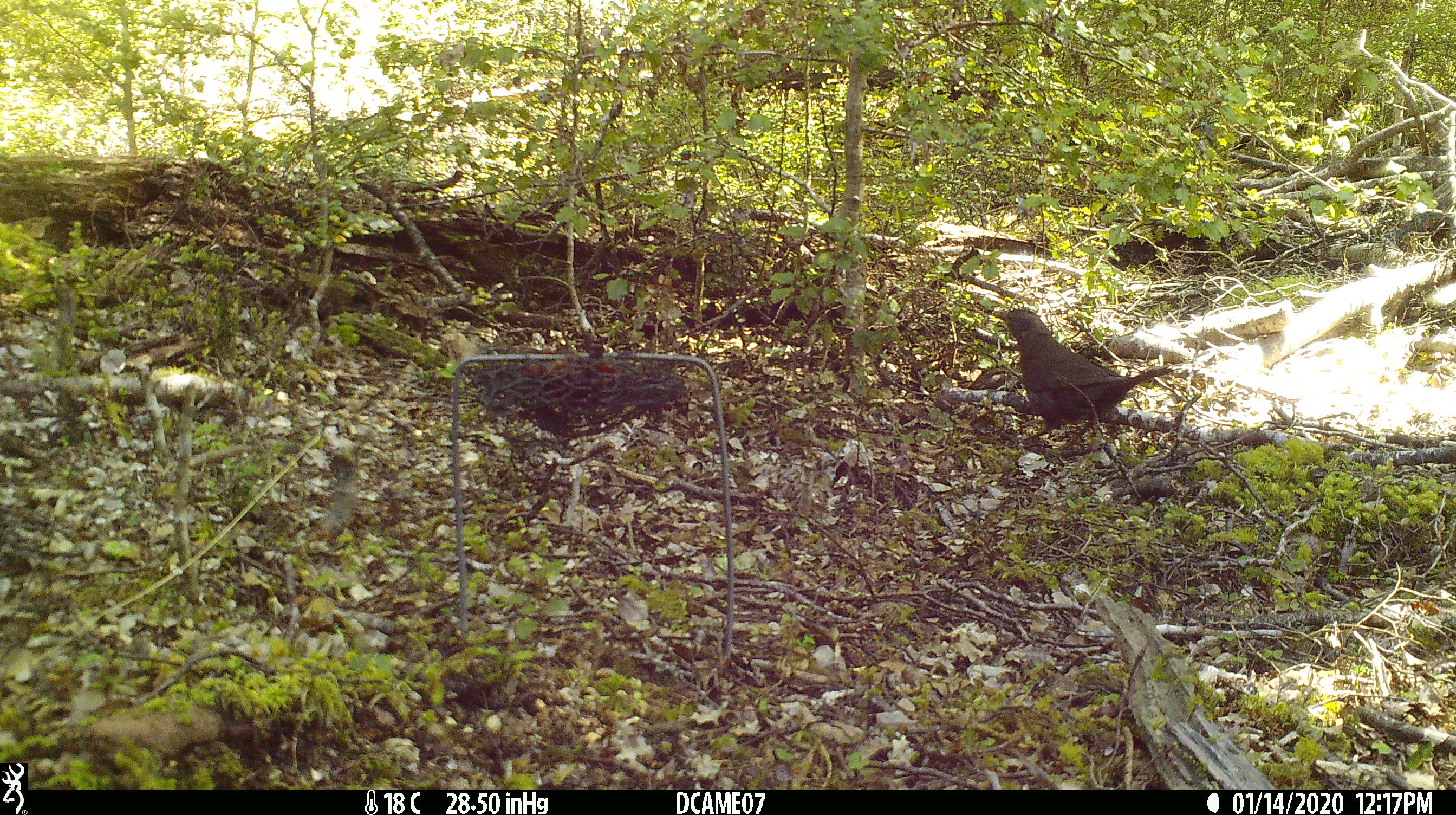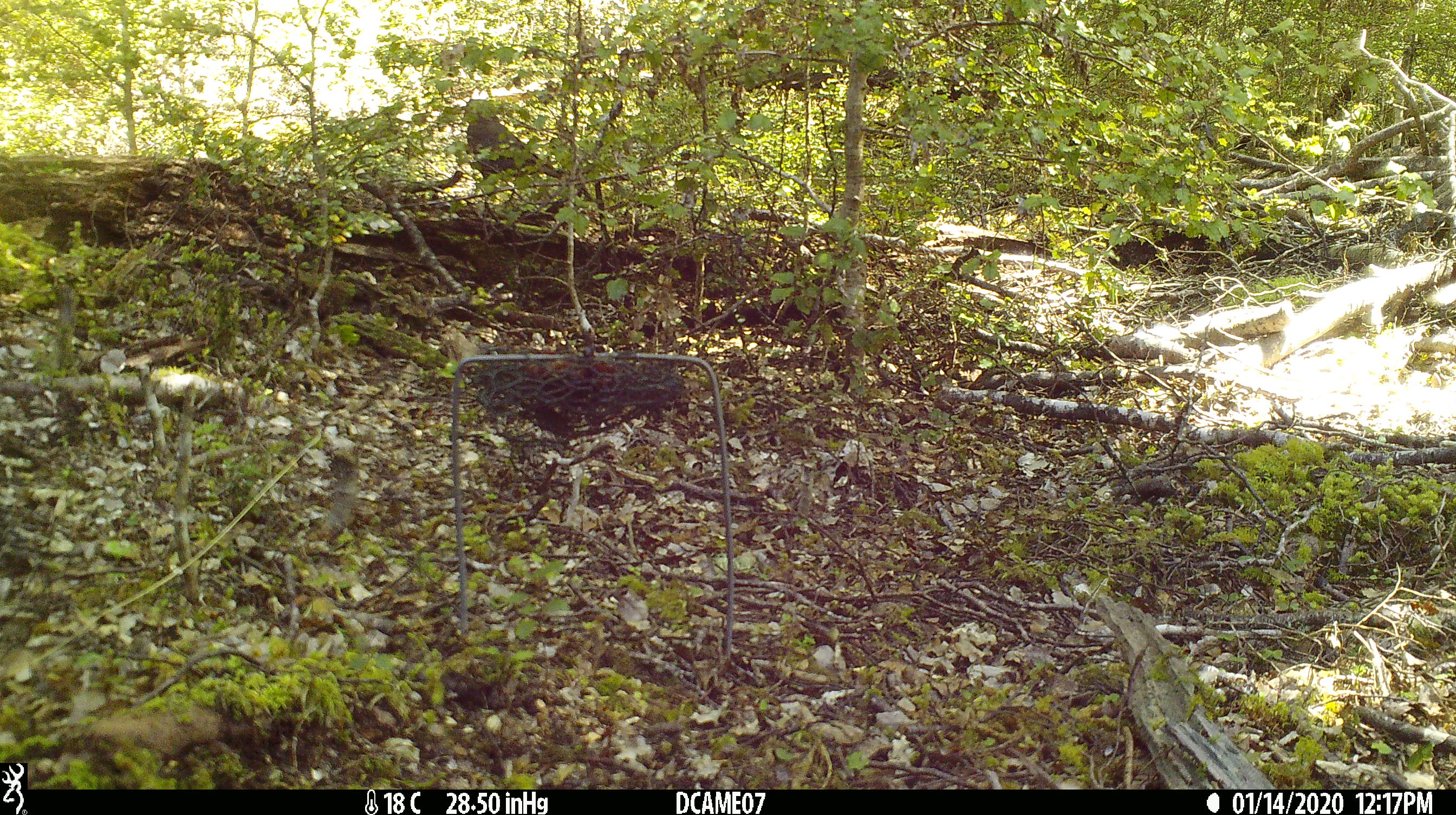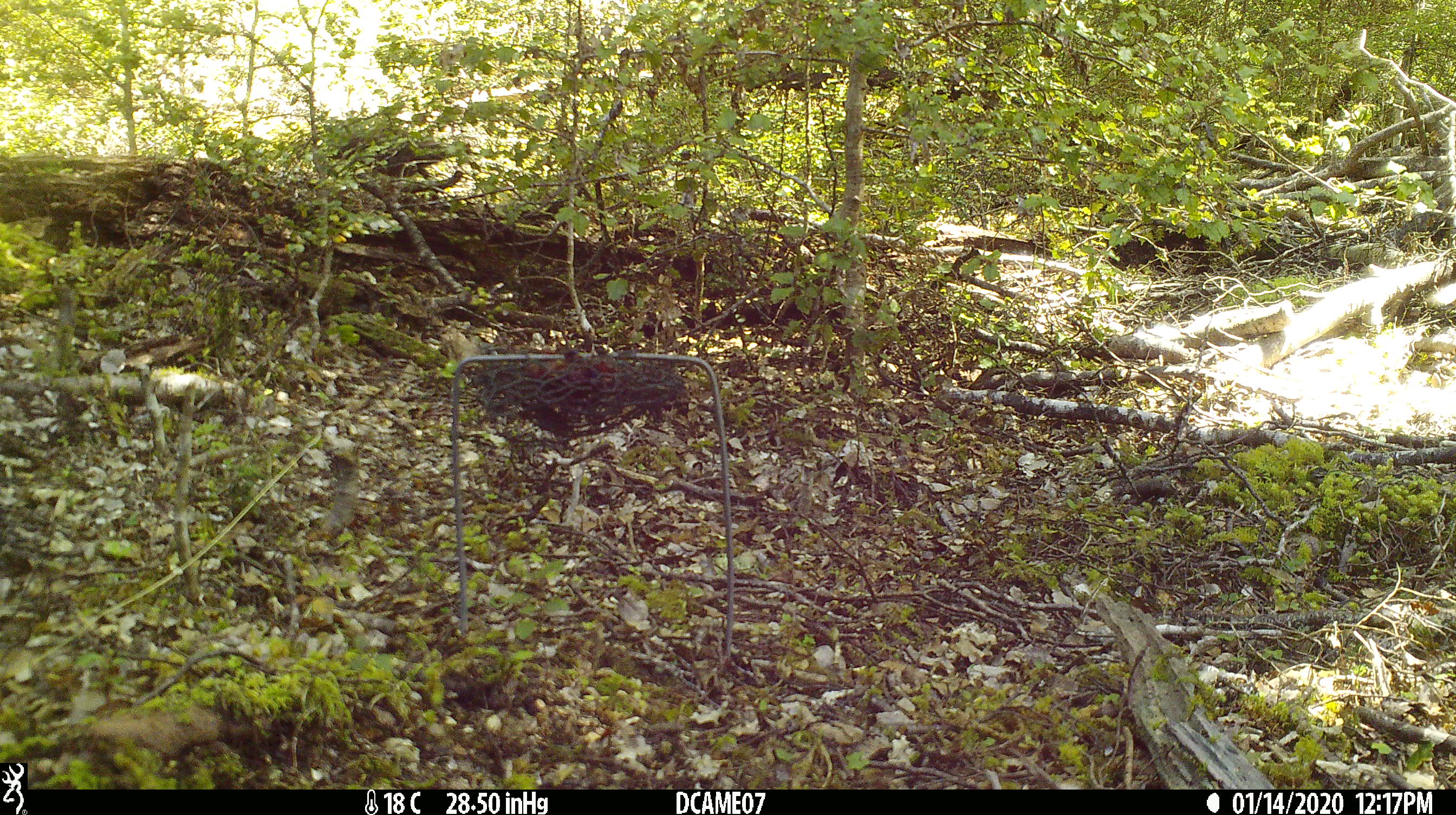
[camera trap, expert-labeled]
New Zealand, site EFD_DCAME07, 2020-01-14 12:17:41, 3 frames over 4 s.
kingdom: Animalia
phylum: Chordata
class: Aves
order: Passeriformes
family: Turdidae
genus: Turdus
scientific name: Turdus merula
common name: eurasian blackbird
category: blackbird